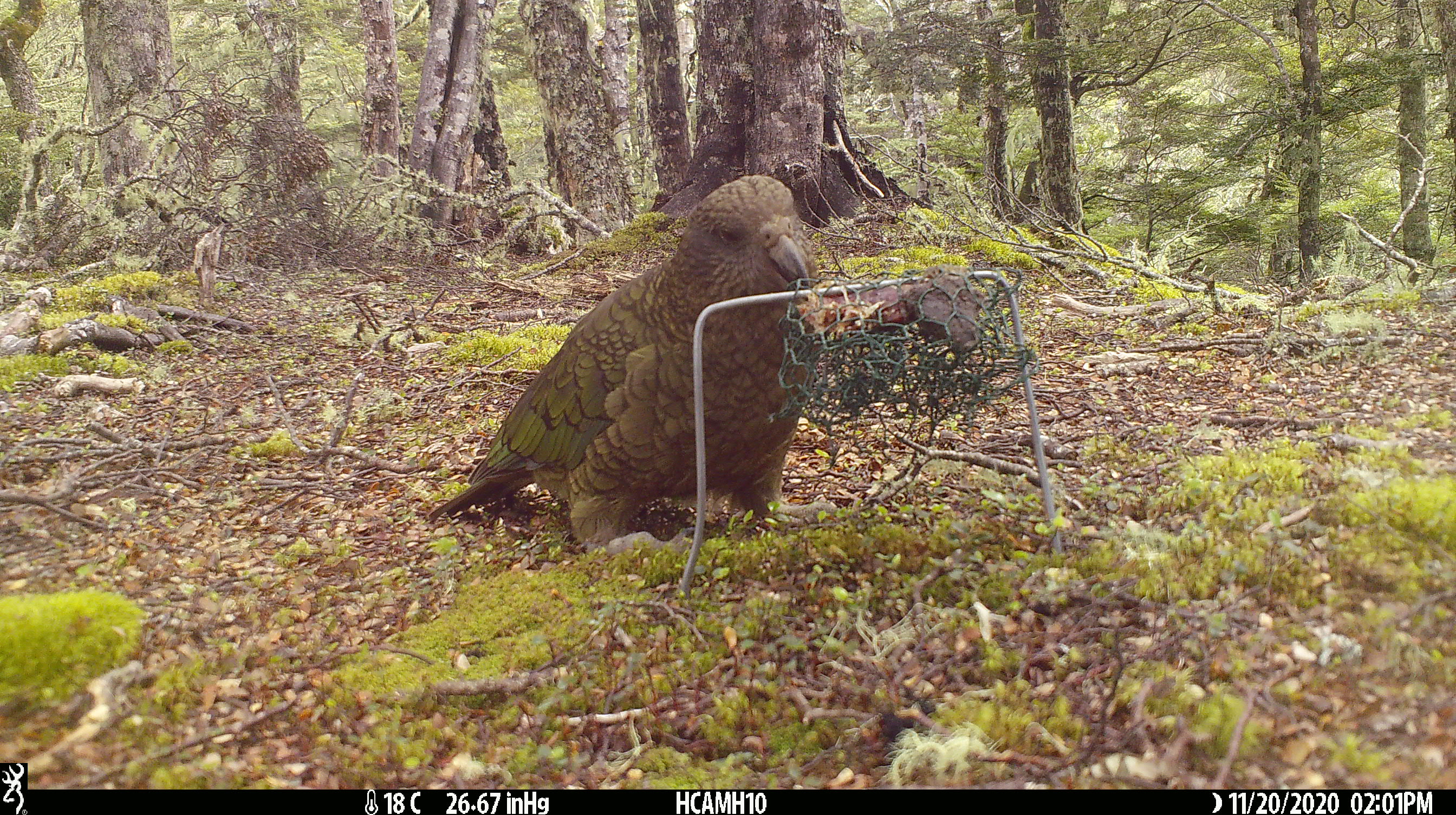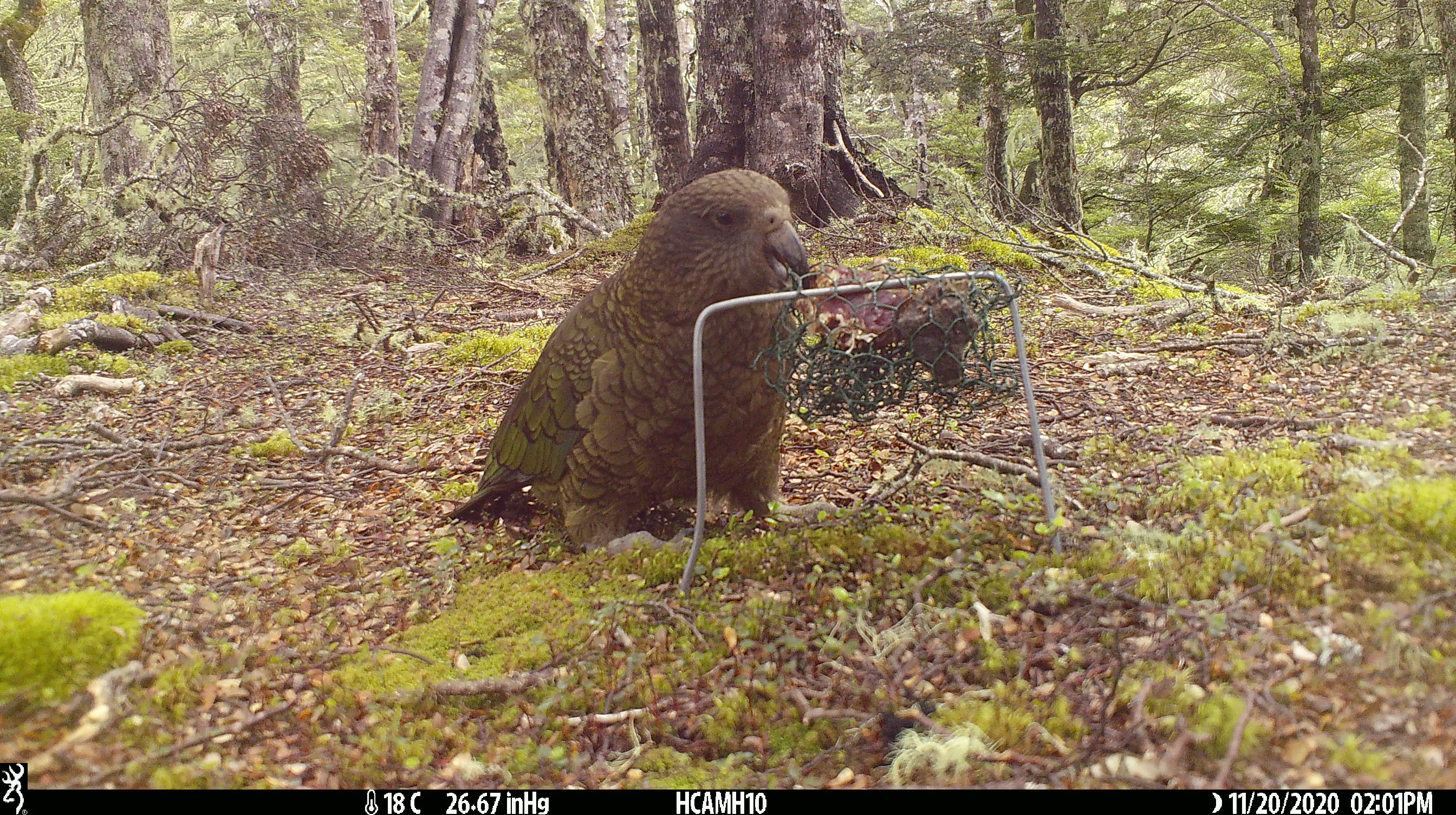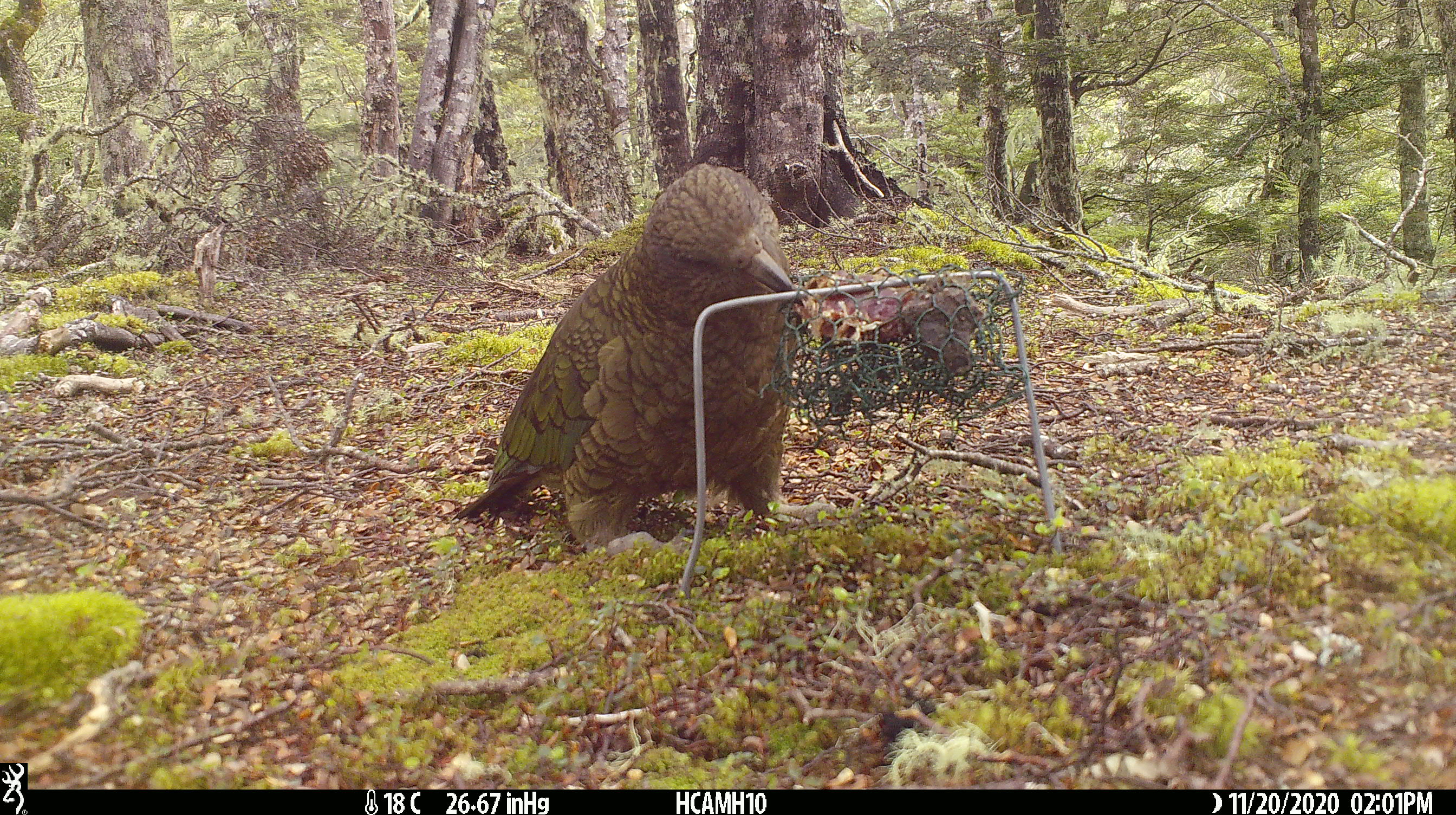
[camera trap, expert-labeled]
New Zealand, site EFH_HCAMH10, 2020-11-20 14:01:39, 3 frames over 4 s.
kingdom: Animalia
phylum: Chordata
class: Aves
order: Psittaciformes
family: Strigopidae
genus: Nestor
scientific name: Nestor notabilis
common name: kea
Kea (Nestor notabilis).